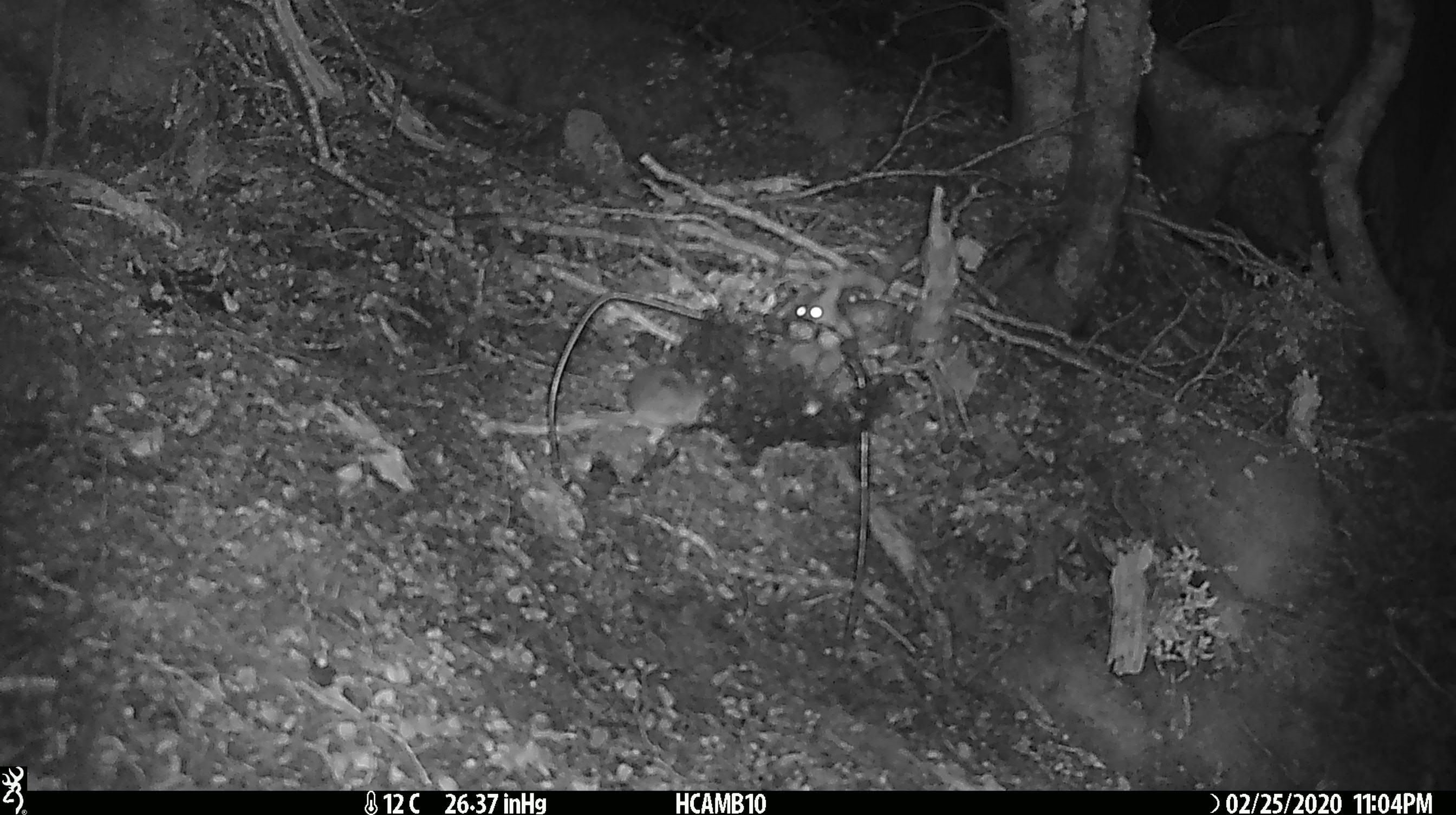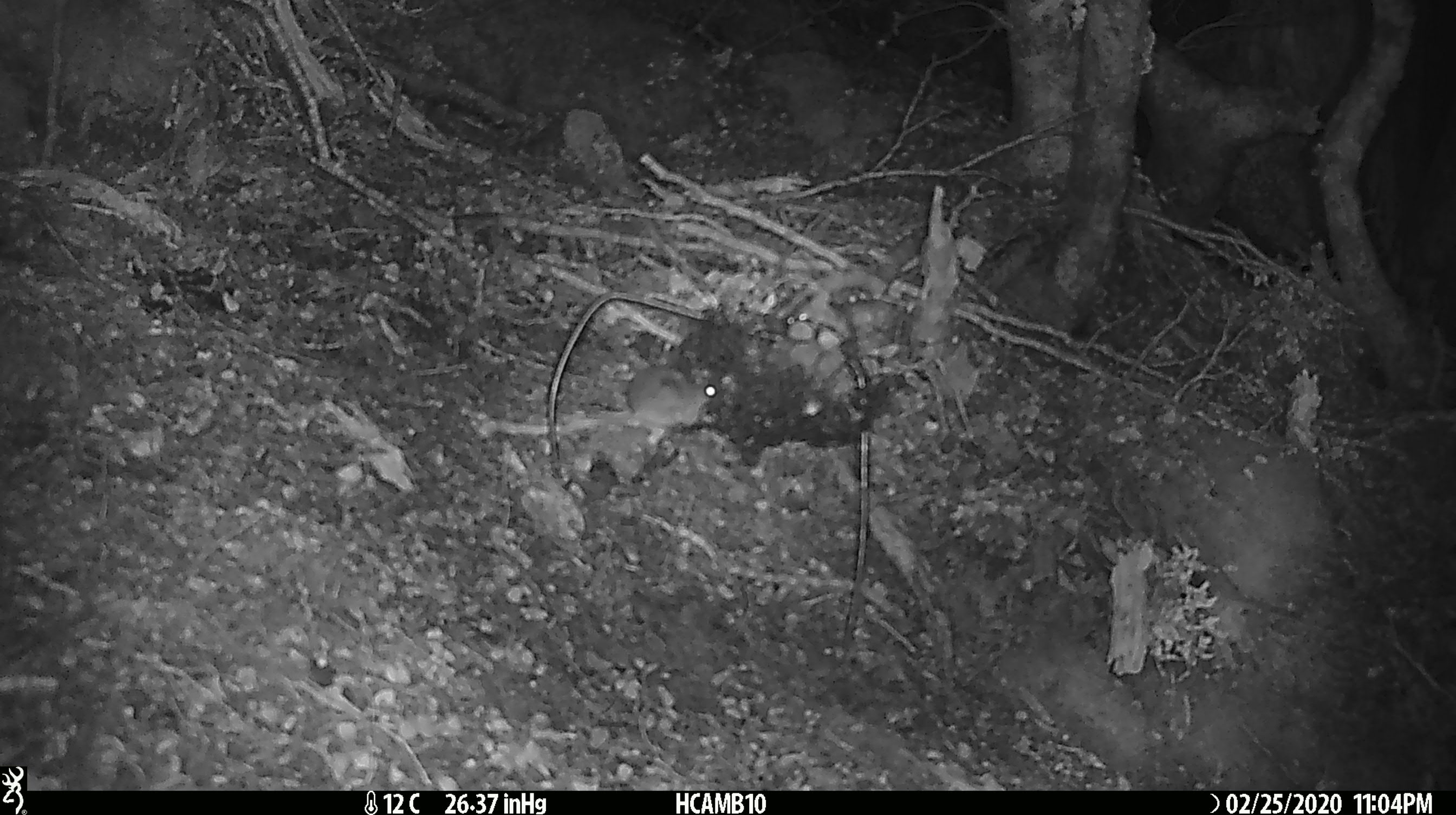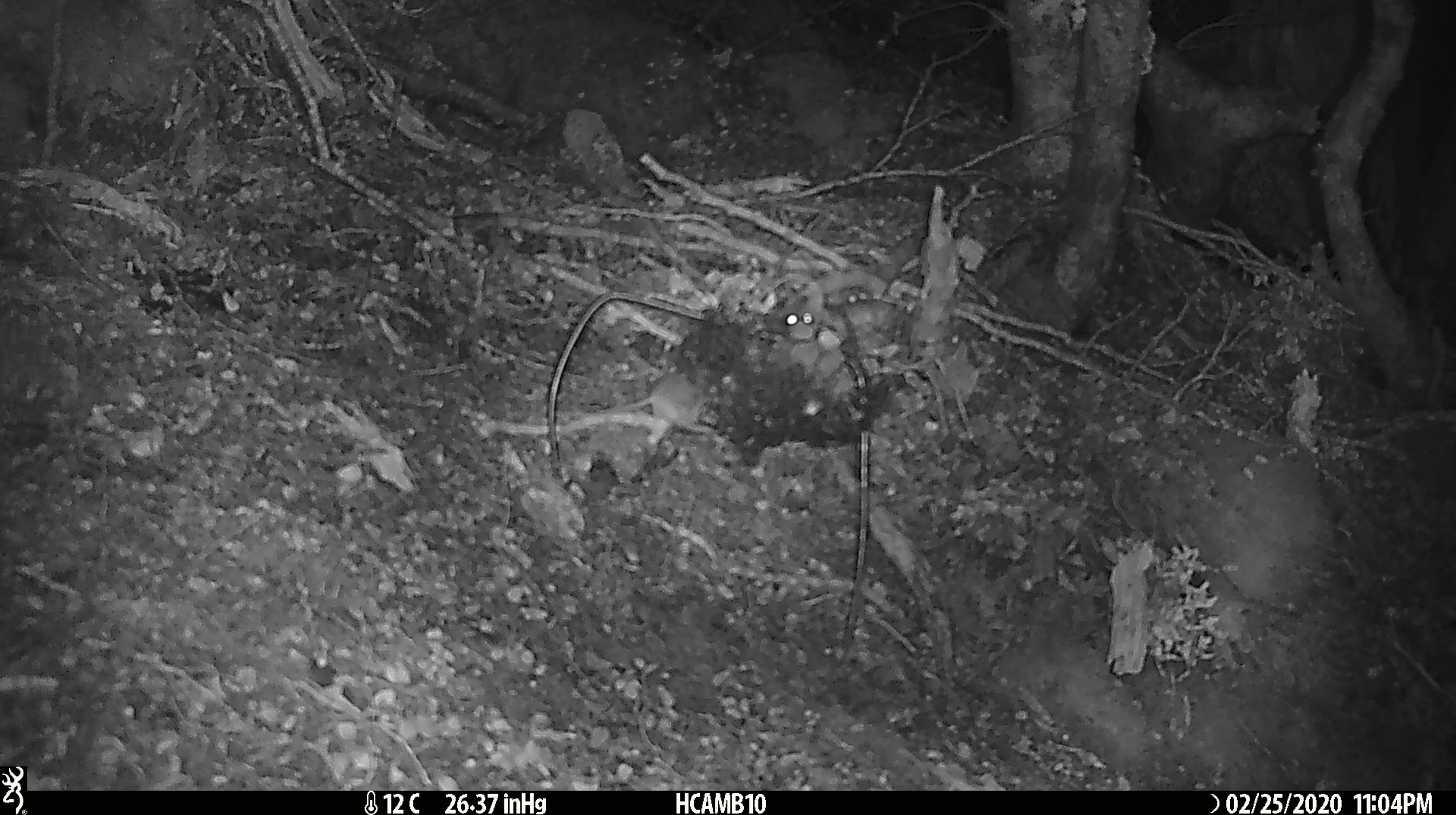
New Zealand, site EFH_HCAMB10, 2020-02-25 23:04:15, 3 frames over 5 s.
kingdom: Animalia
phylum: Chordata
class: Mammalia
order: Rodentia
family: Muridae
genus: Mus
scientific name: Mus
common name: mouse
Mouse (Mus).